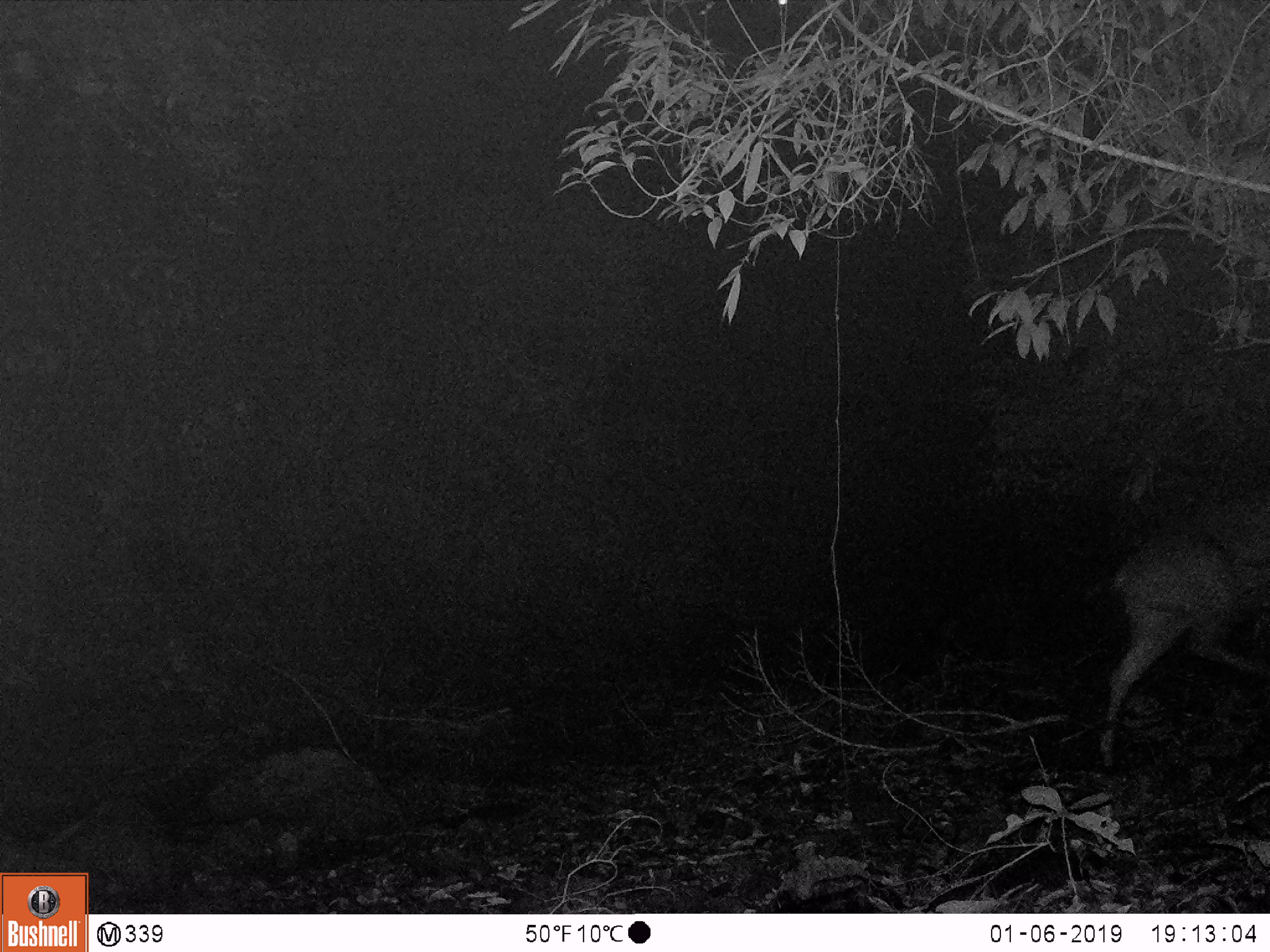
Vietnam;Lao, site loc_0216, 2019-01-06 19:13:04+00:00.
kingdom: Animalia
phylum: Chordata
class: Mammalia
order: Artiodactyla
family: Cervidae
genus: Rusa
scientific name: Rusa unicolor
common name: sambar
Sambar (Rusa unicolor). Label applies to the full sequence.